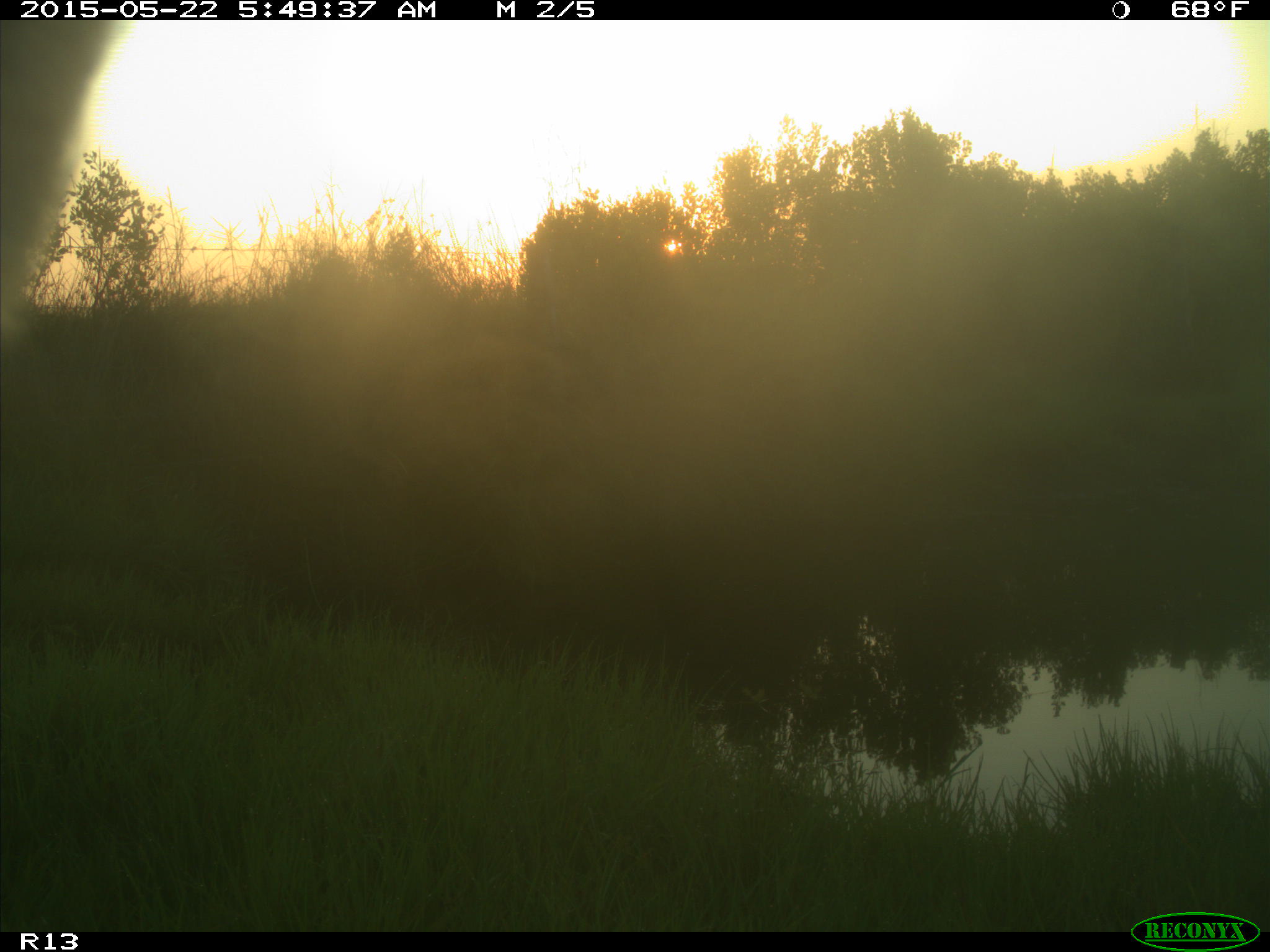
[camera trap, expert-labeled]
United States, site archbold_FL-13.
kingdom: Animalia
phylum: Chordata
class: Mammalia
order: Artiodactyla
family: Bovidae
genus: Bos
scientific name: Bos taurus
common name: domestic cow